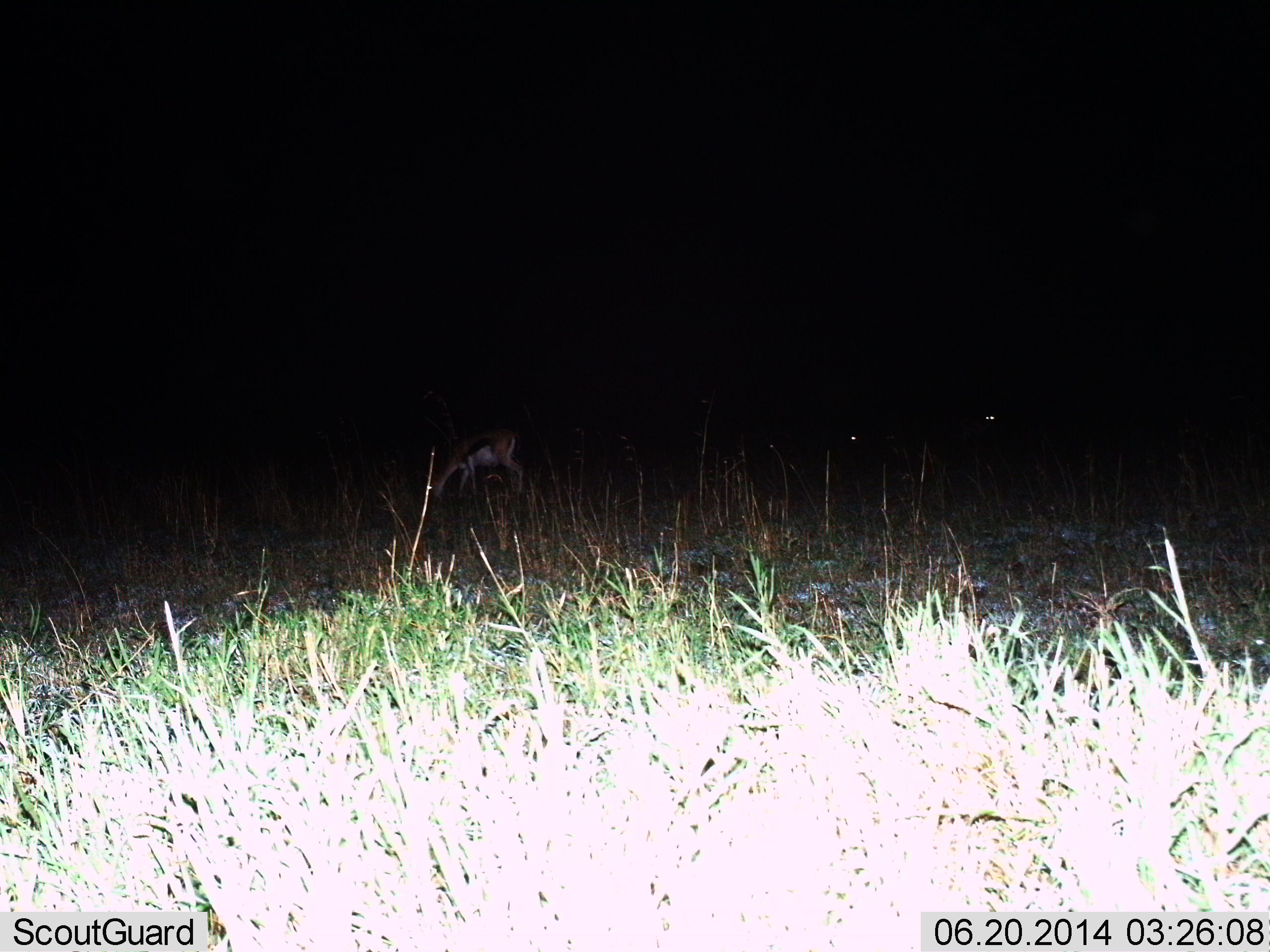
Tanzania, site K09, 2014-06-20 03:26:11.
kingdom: Animalia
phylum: Chordata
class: Mammalia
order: Artiodactyla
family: Bovidae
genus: Eudorcas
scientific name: Eudorcas thomsonii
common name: thomson's gazelle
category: gazellethomsons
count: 1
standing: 36%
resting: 0%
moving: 0%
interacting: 0%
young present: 0%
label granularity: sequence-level